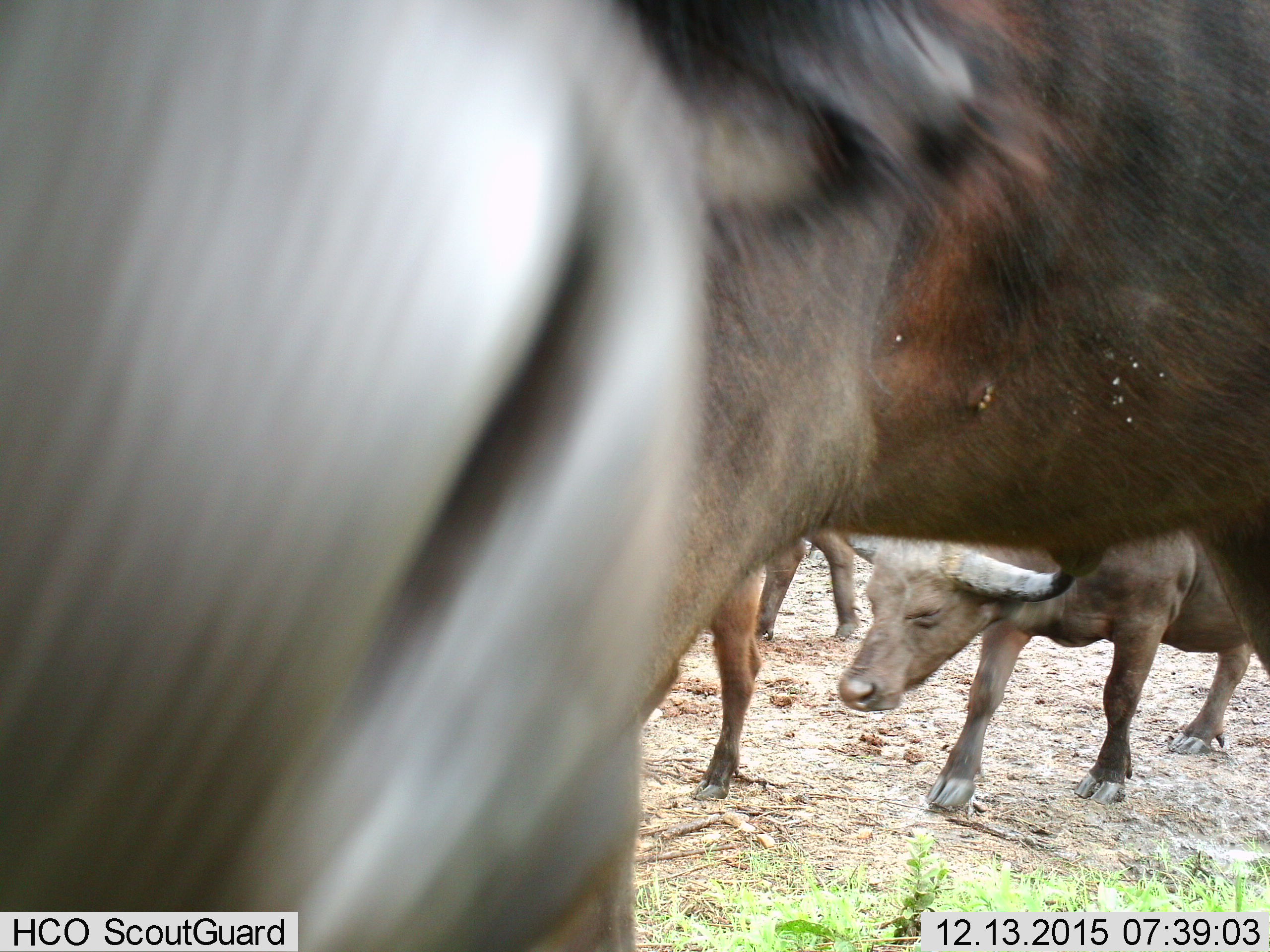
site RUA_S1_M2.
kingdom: Animalia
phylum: Chordata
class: Mammalia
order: Artiodactyla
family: Bovidae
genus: Syncerus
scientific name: Syncerus caffer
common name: african buffalo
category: buffalo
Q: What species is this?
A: Buffalo (african buffalo) (Syncerus caffer).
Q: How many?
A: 4.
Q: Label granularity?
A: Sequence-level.